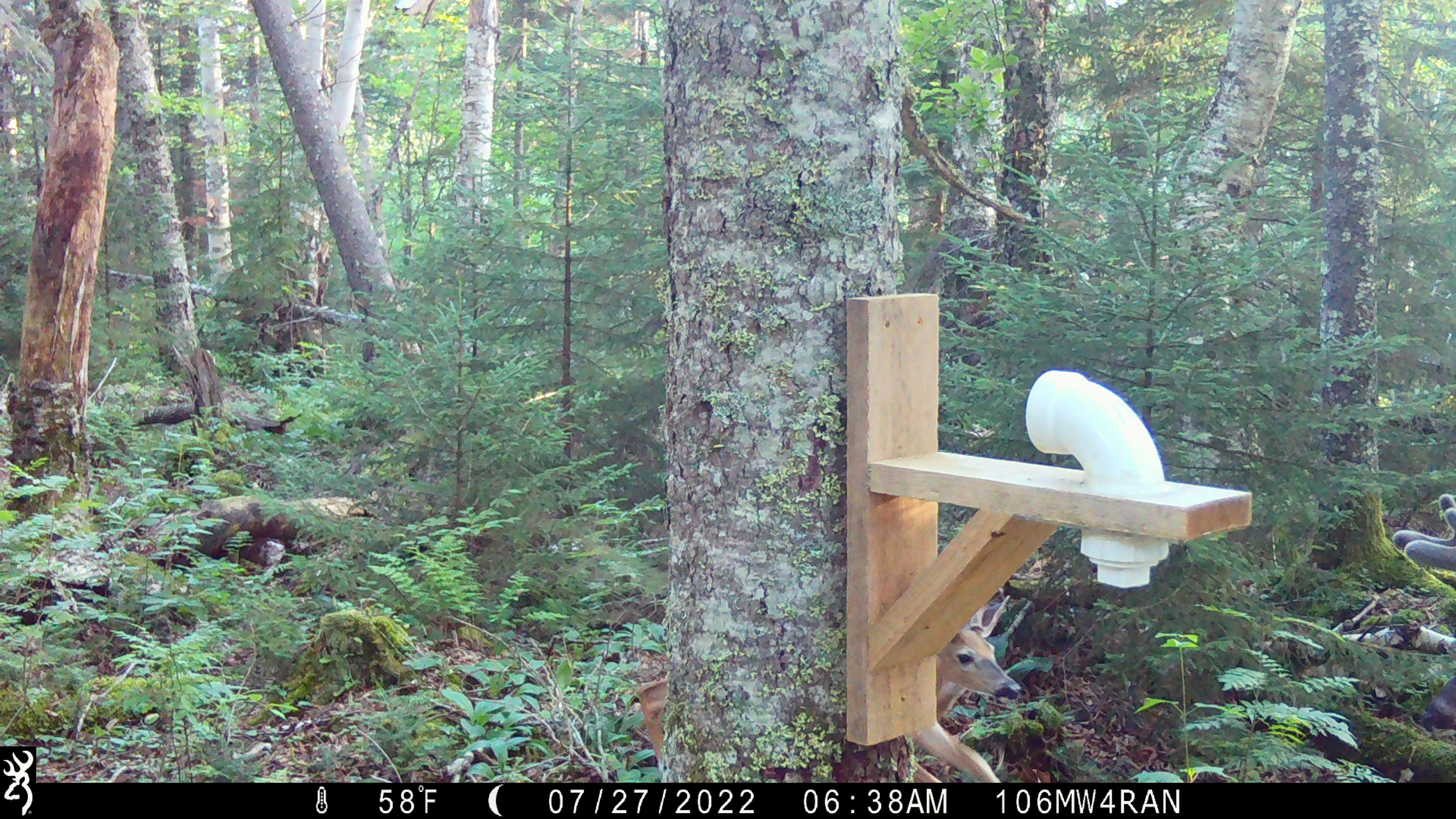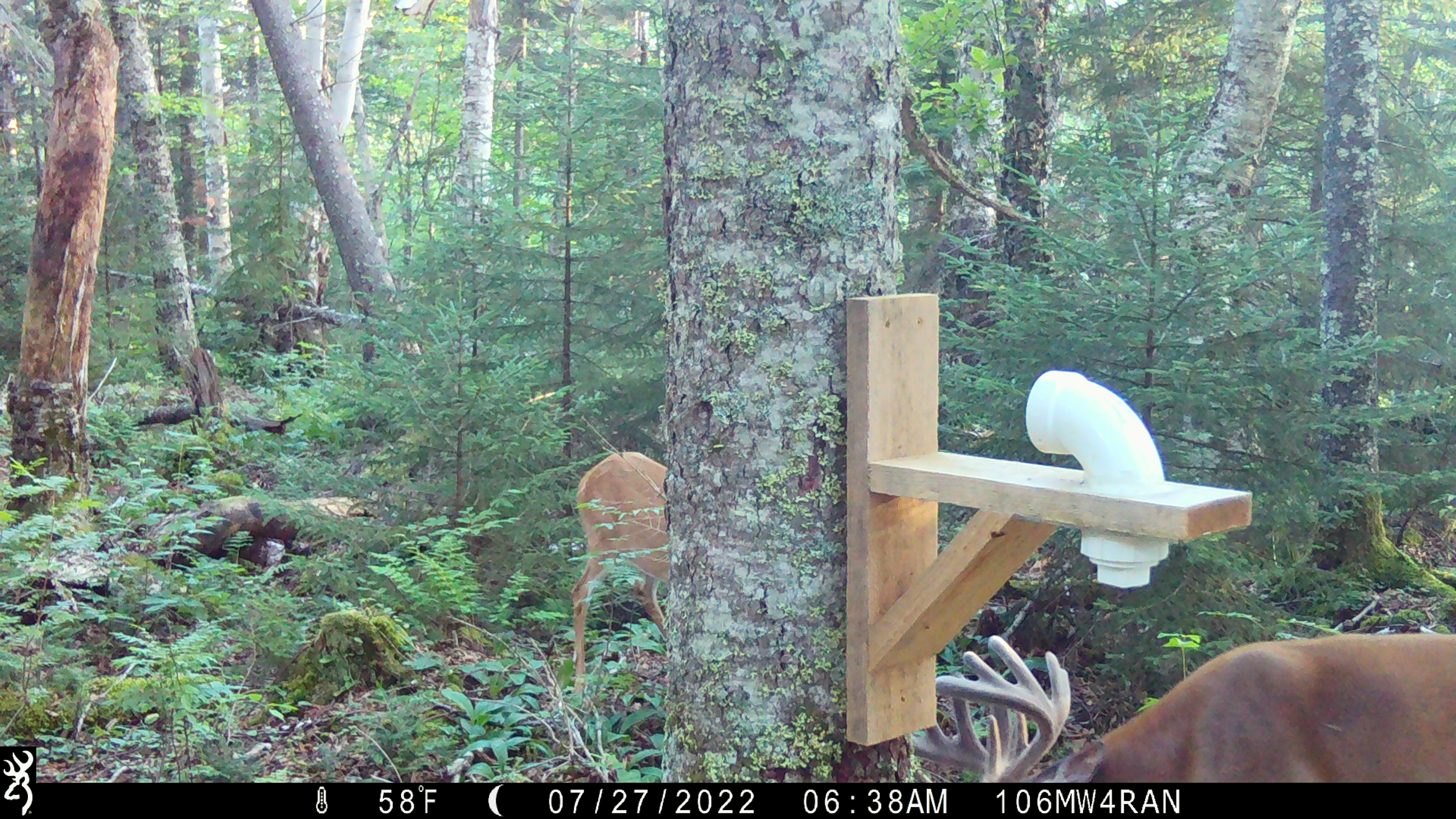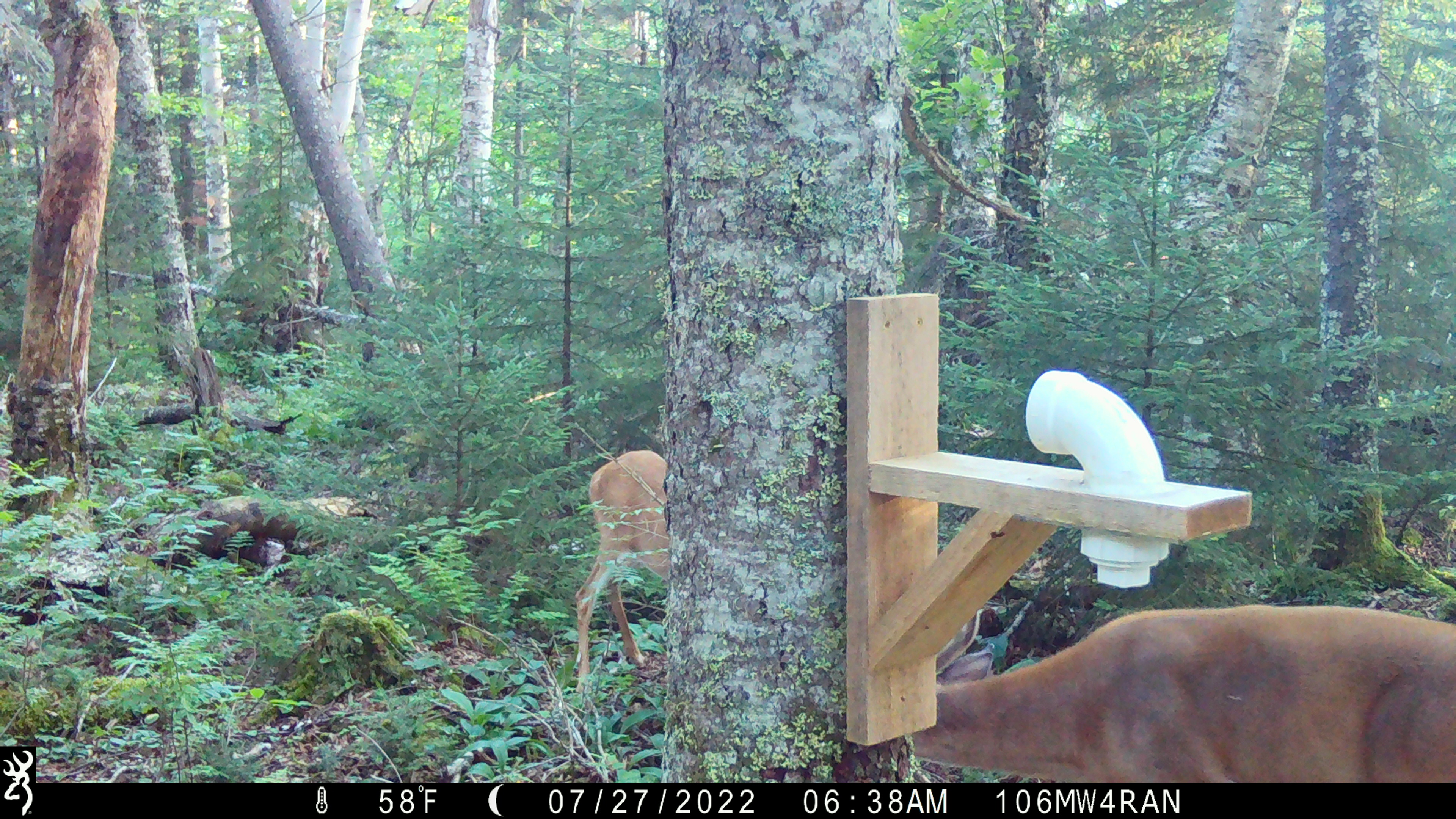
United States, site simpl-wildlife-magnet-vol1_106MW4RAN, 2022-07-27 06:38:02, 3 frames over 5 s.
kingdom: Animalia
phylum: Chordata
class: Mammalia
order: Artiodactyla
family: Cervidae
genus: Odocoileus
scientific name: Odocoileus virginianus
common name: white-tailed deer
White-tailed deer (Odocoileus virginianus).